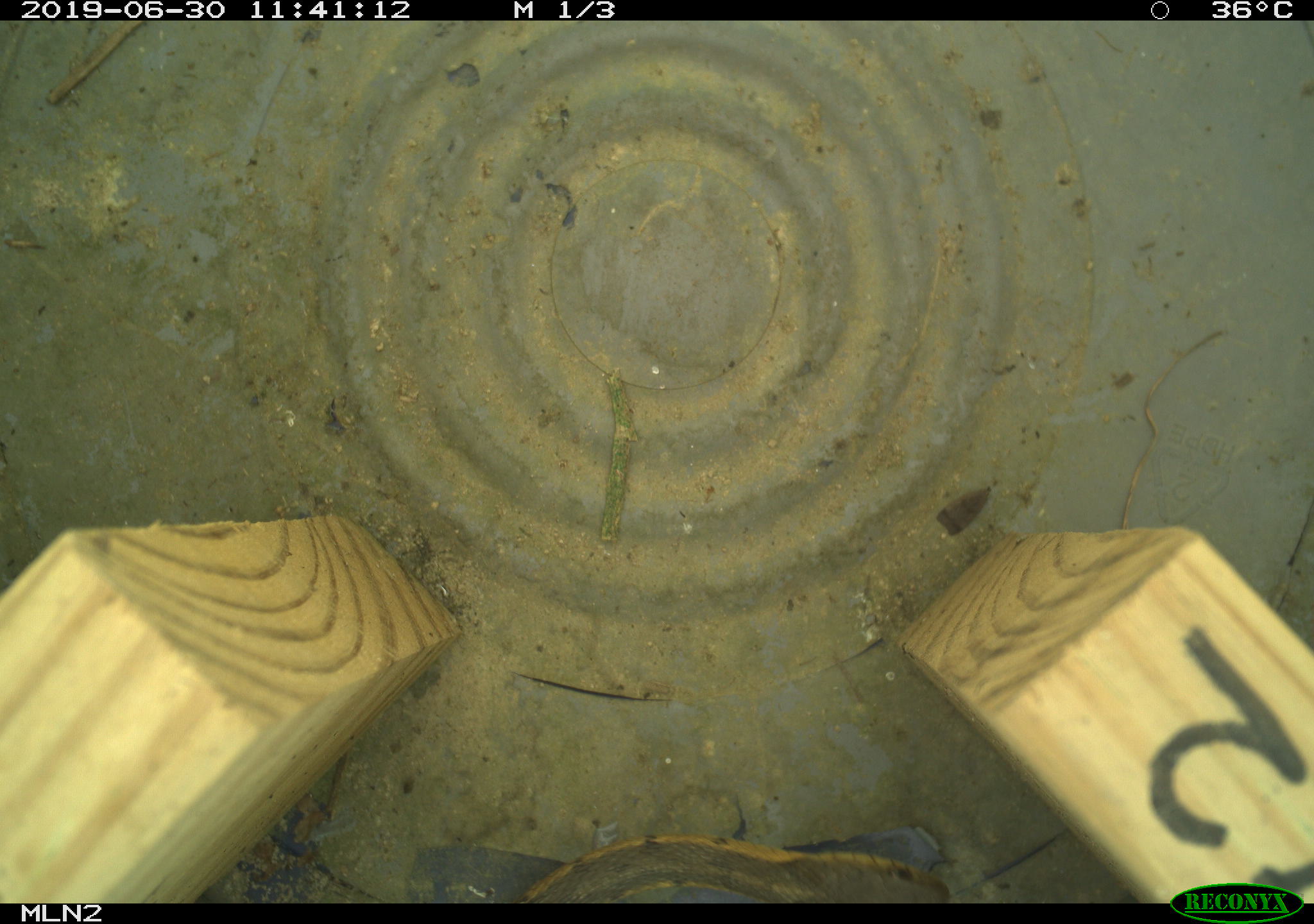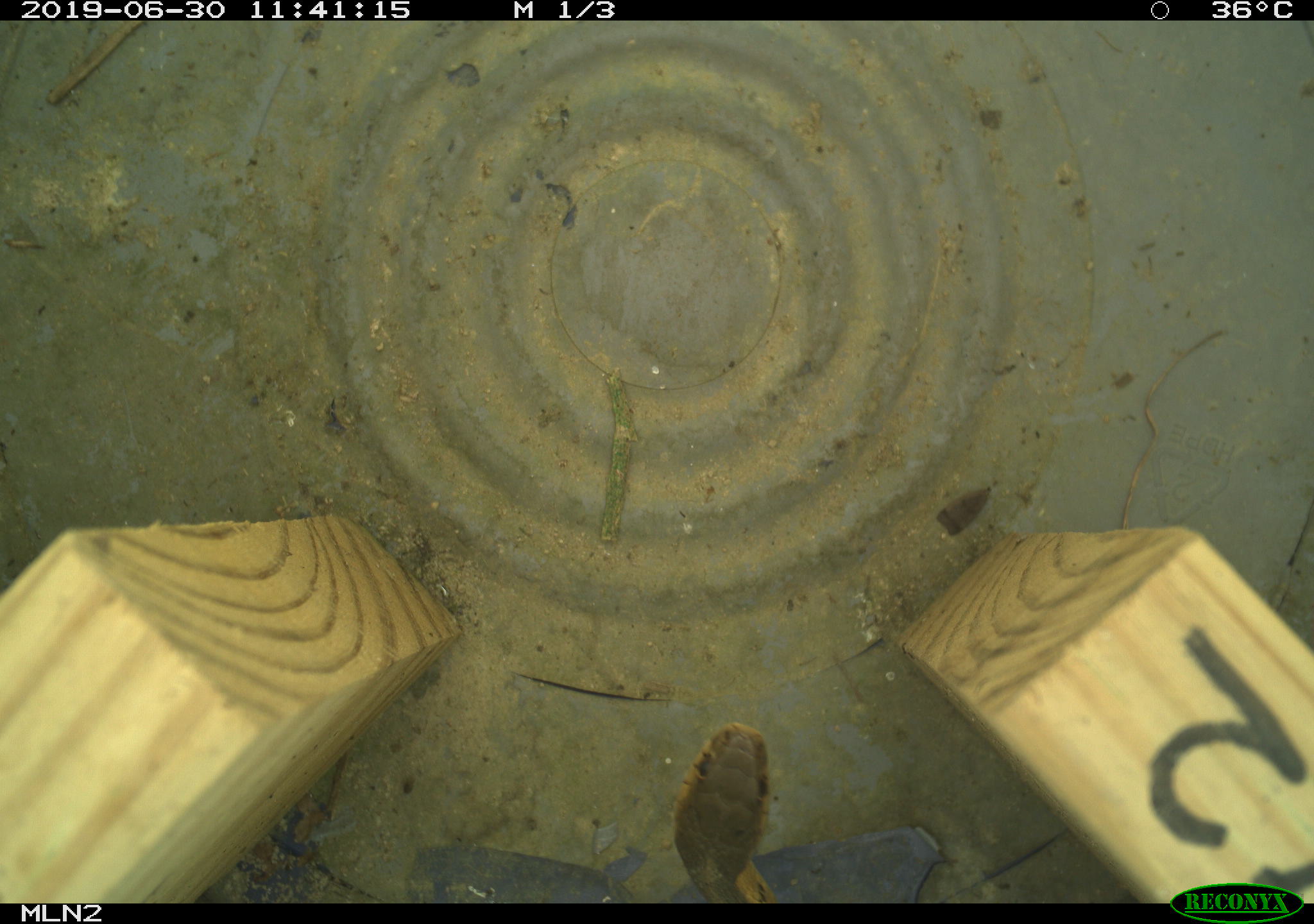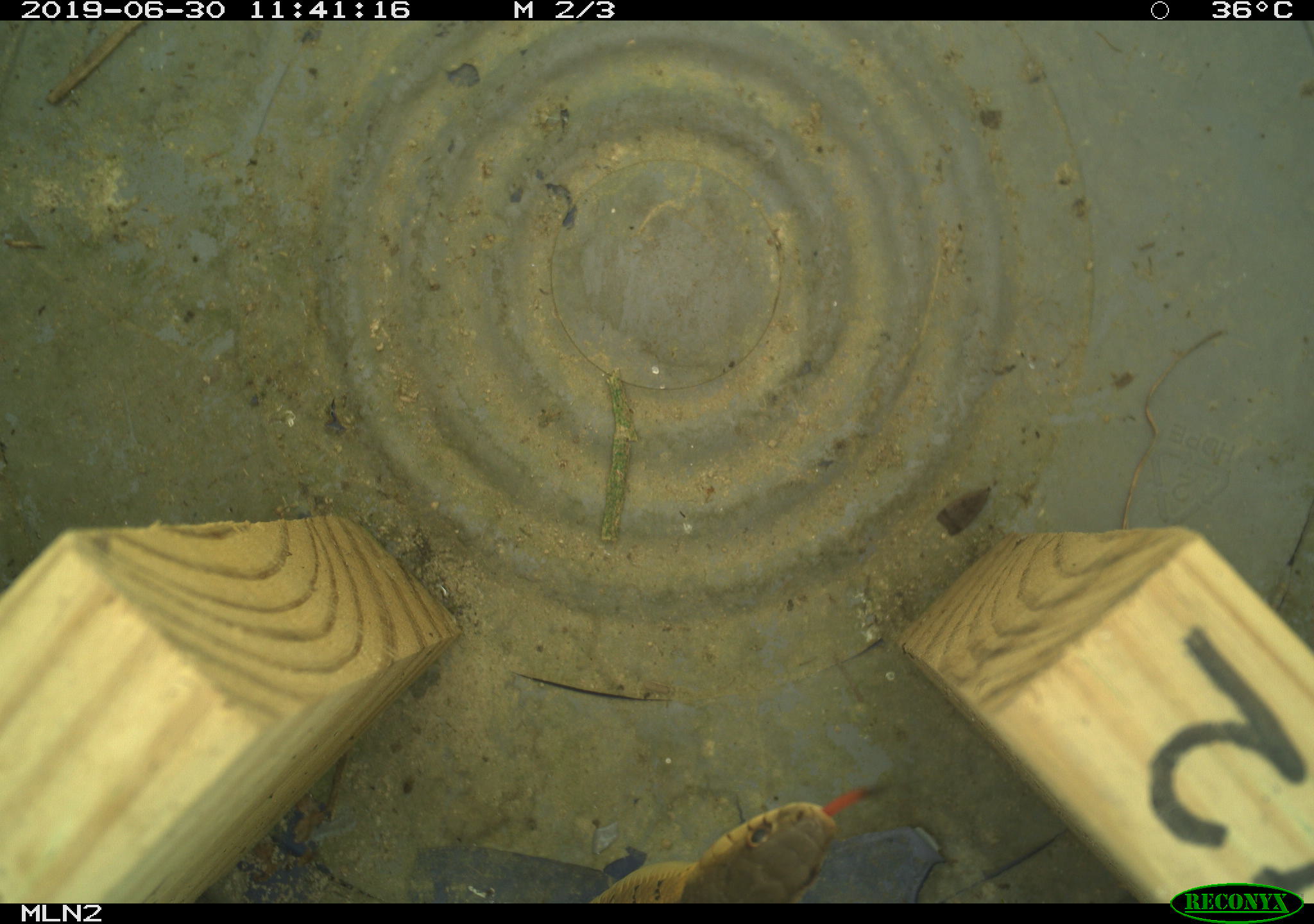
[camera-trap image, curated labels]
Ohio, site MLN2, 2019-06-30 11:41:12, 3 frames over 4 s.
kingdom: Animalia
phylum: Chordata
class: Reptilia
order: Squamata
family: Colubridae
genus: Thamnophis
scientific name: Thamnophis sirtalis sirtalis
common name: eastern gartersnake